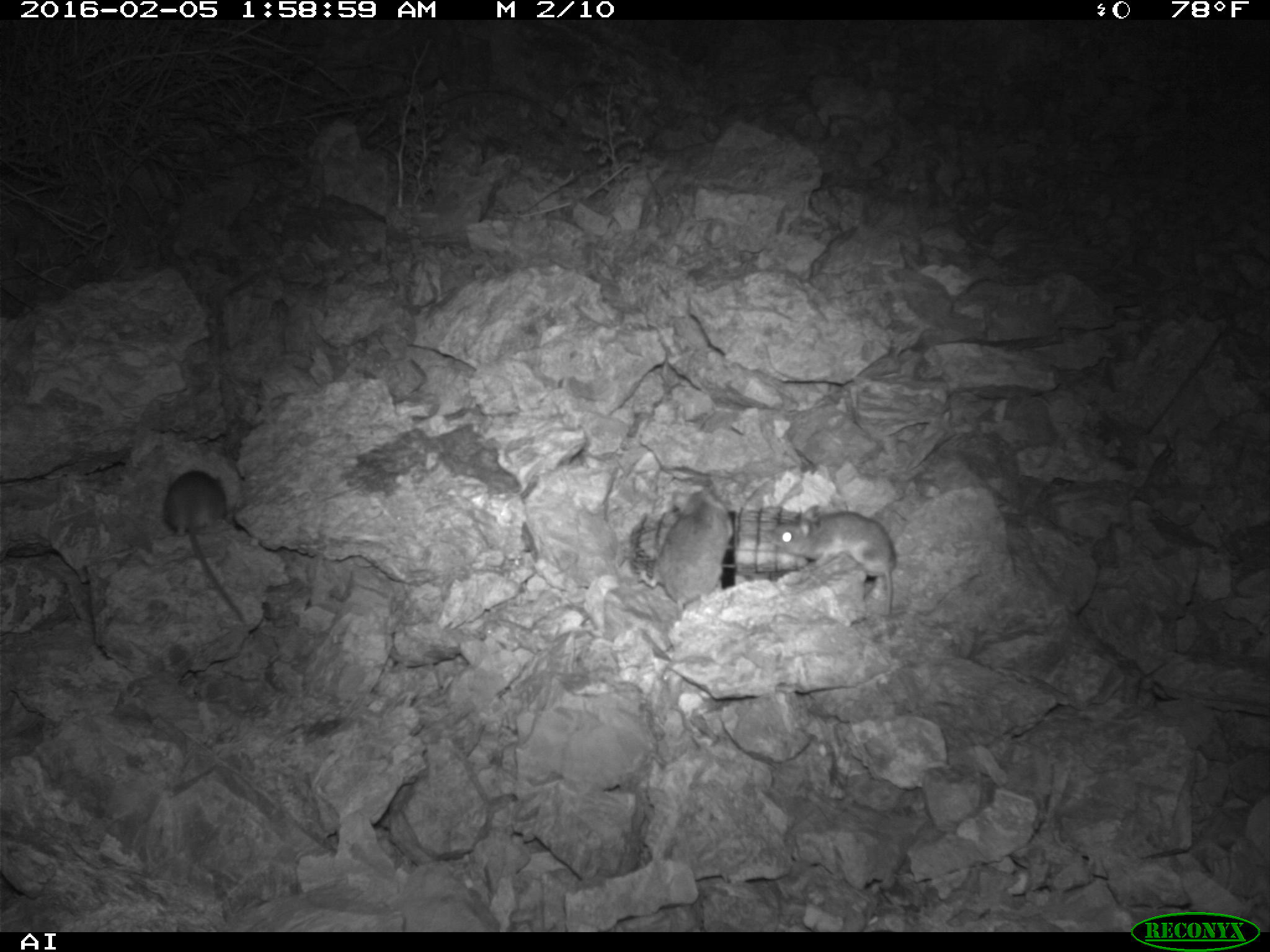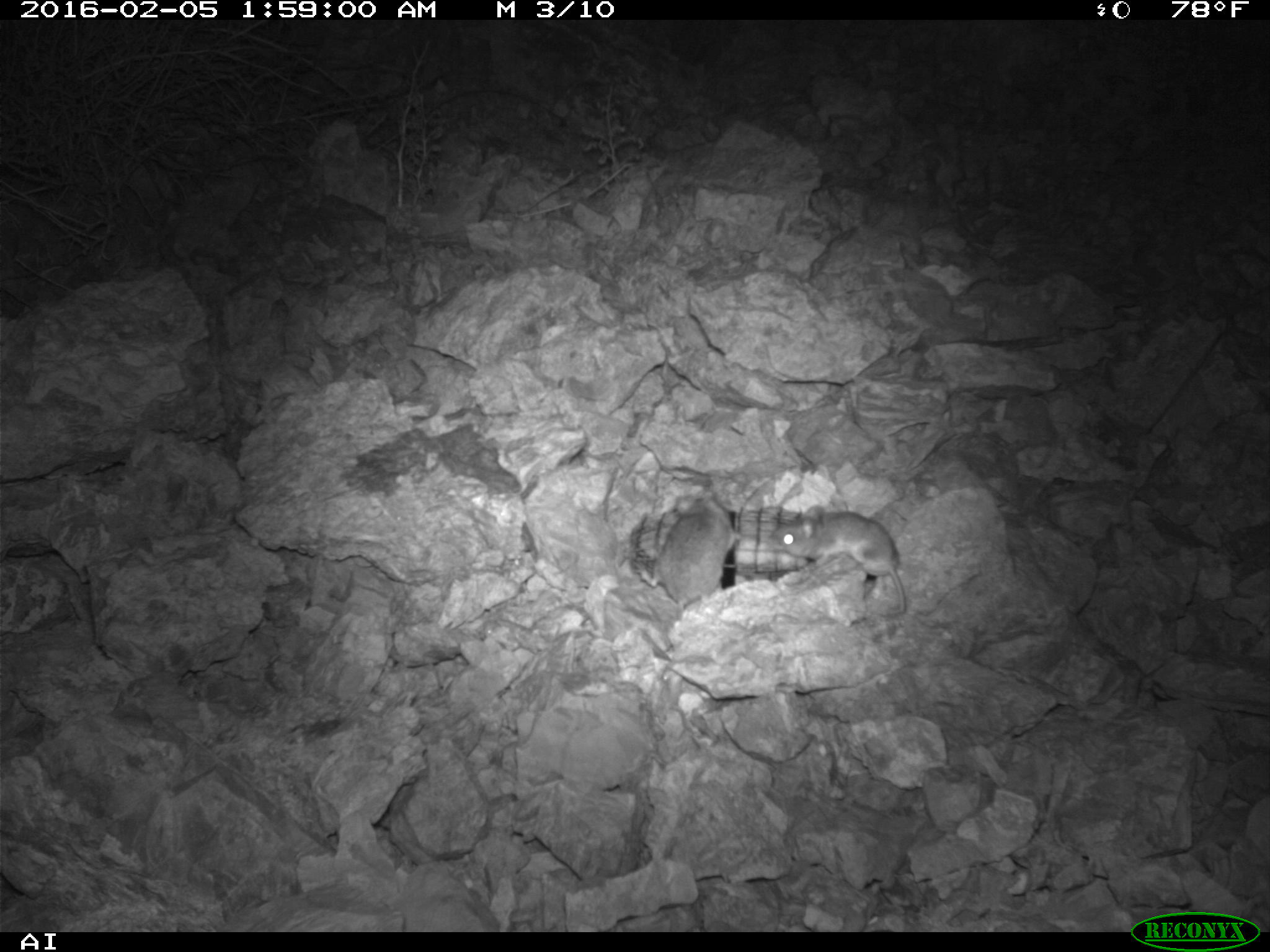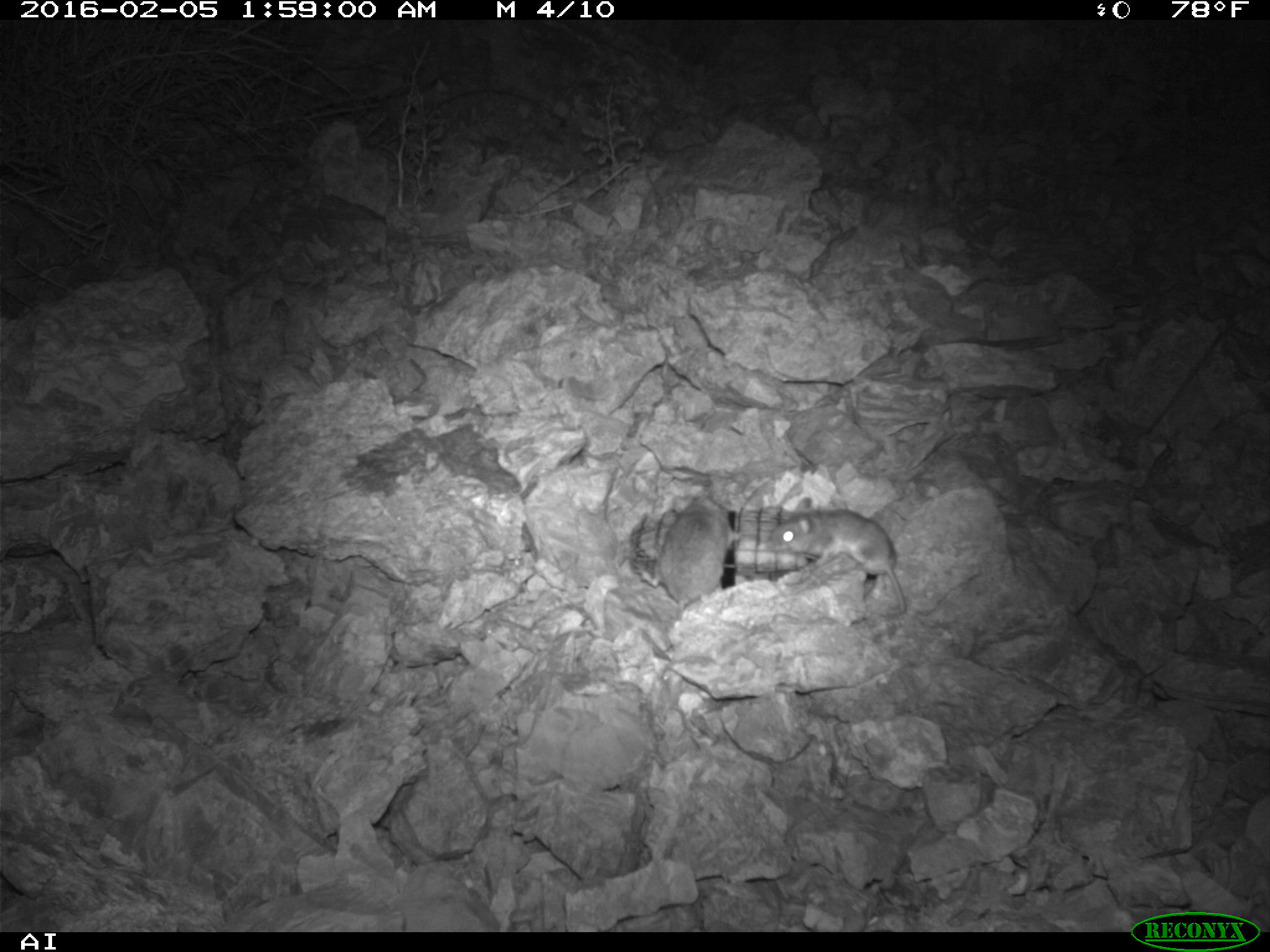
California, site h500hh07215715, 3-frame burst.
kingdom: Animalia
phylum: Chordata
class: Mammalia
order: Rodentia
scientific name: Rodentia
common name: rodent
Rodent (Rodentia).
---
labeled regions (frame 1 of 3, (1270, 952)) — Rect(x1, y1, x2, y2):
rodent: Rect(765, 505, 895, 617); Rect(639, 485, 733, 622); Rect(160, 469, 243, 623)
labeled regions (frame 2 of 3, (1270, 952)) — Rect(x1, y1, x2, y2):
rodent: Rect(764, 504, 910, 617); Rect(639, 485, 742, 616)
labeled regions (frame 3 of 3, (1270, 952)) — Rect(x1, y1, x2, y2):
rodent: Rect(767, 496, 906, 614); Rect(641, 495, 734, 618)